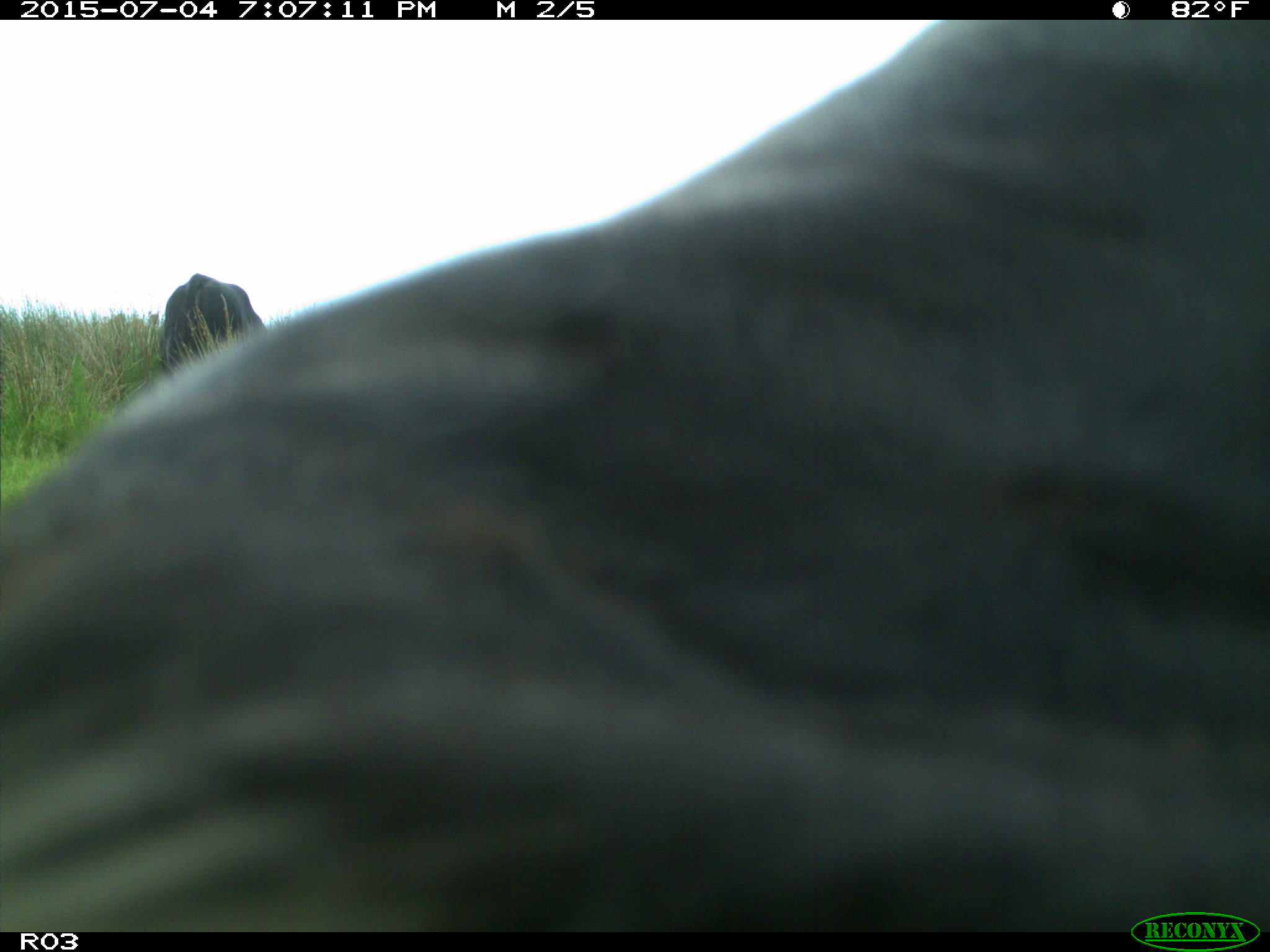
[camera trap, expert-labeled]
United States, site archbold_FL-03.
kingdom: Animalia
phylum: Chordata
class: Mammalia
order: Artiodactyla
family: Bovidae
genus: Bos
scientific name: Bos taurus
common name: domestic cow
Bos taurus (domestic cow).